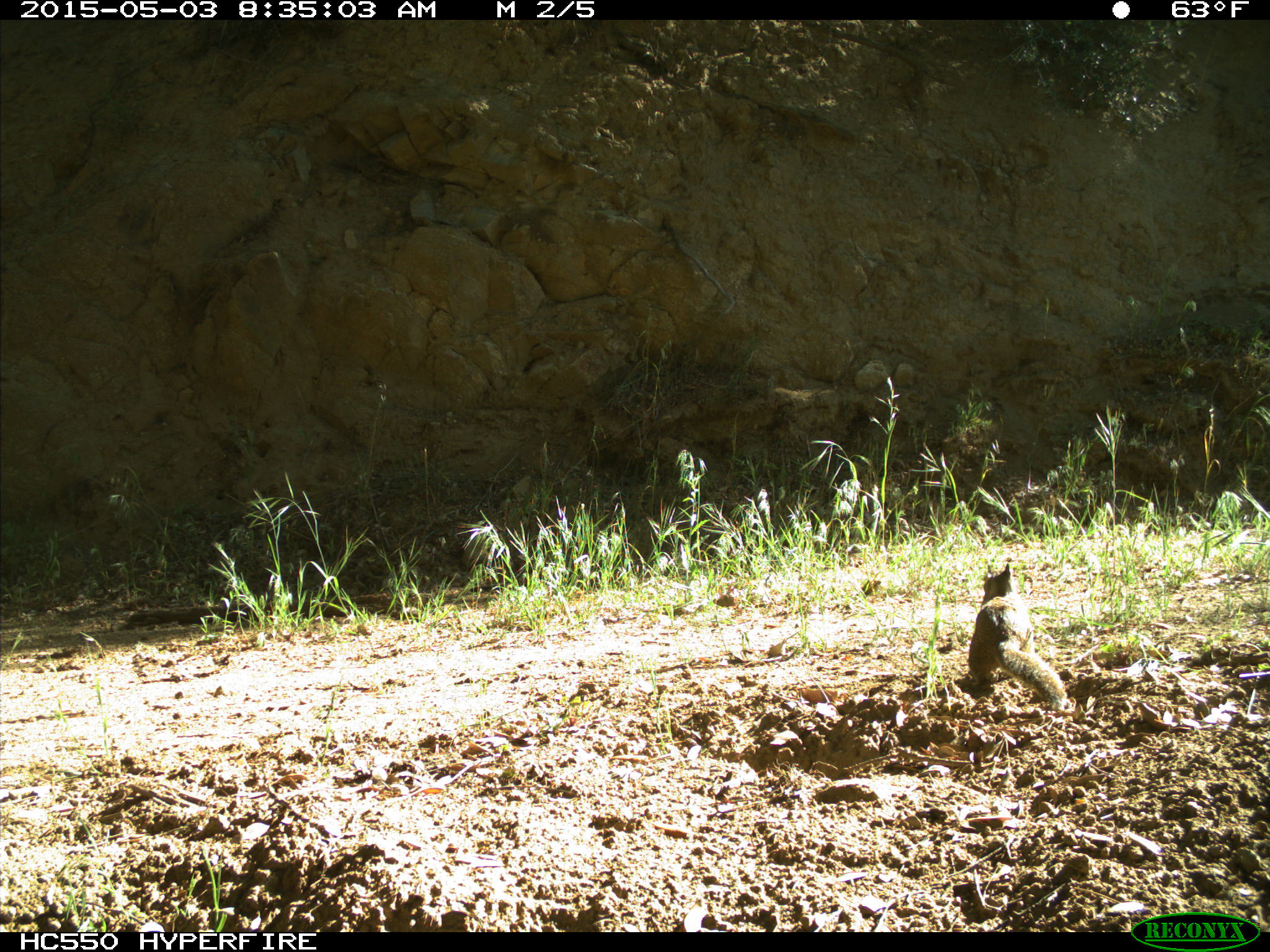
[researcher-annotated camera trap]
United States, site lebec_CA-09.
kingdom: Animalia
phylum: Chordata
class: Mammalia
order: Rodentia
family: Sciuridae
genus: Otospermophilus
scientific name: Otospermophilus beecheyi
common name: california ground squirrel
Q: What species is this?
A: Otospermophilus beecheyi (california ground squirrel).